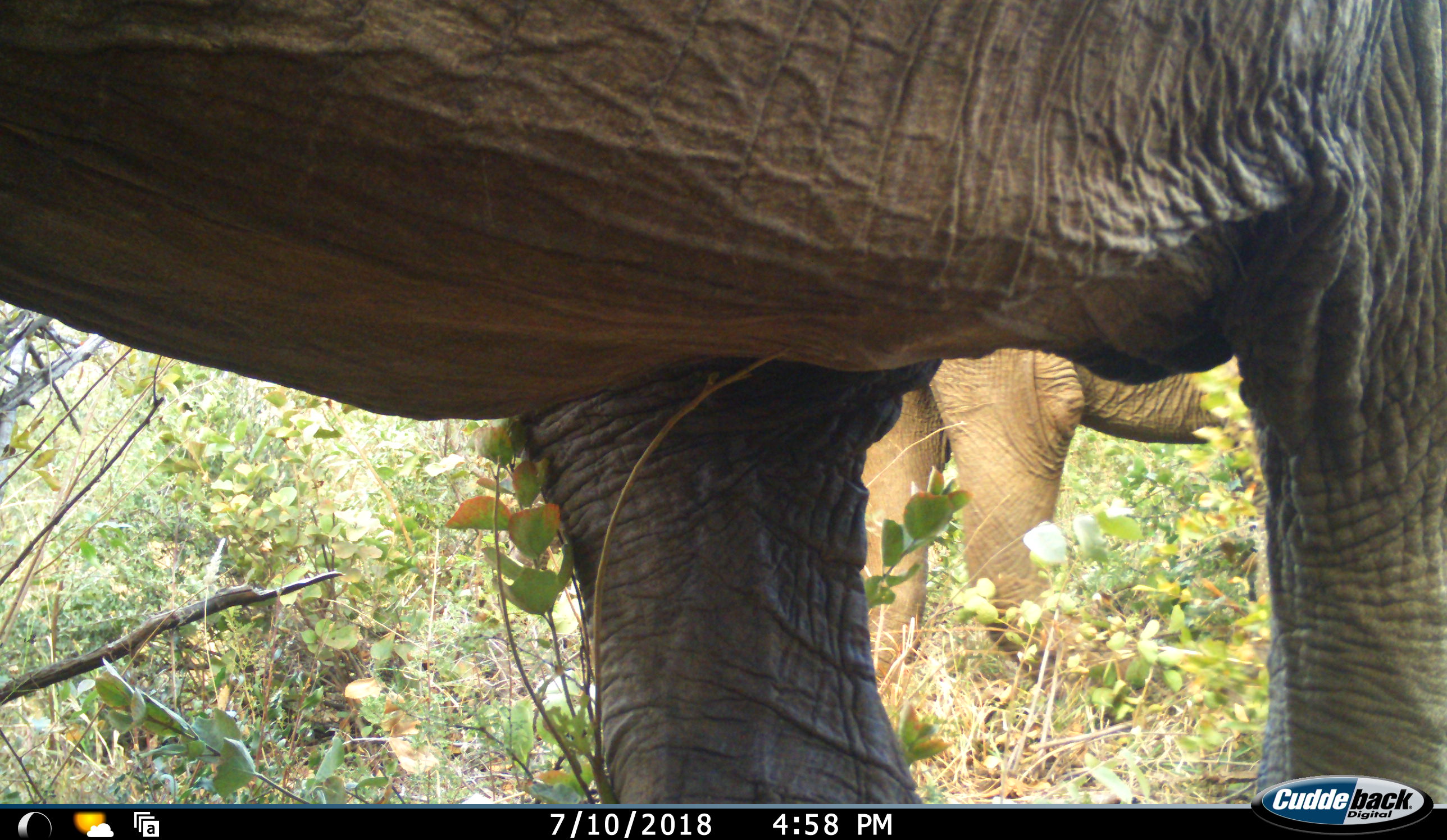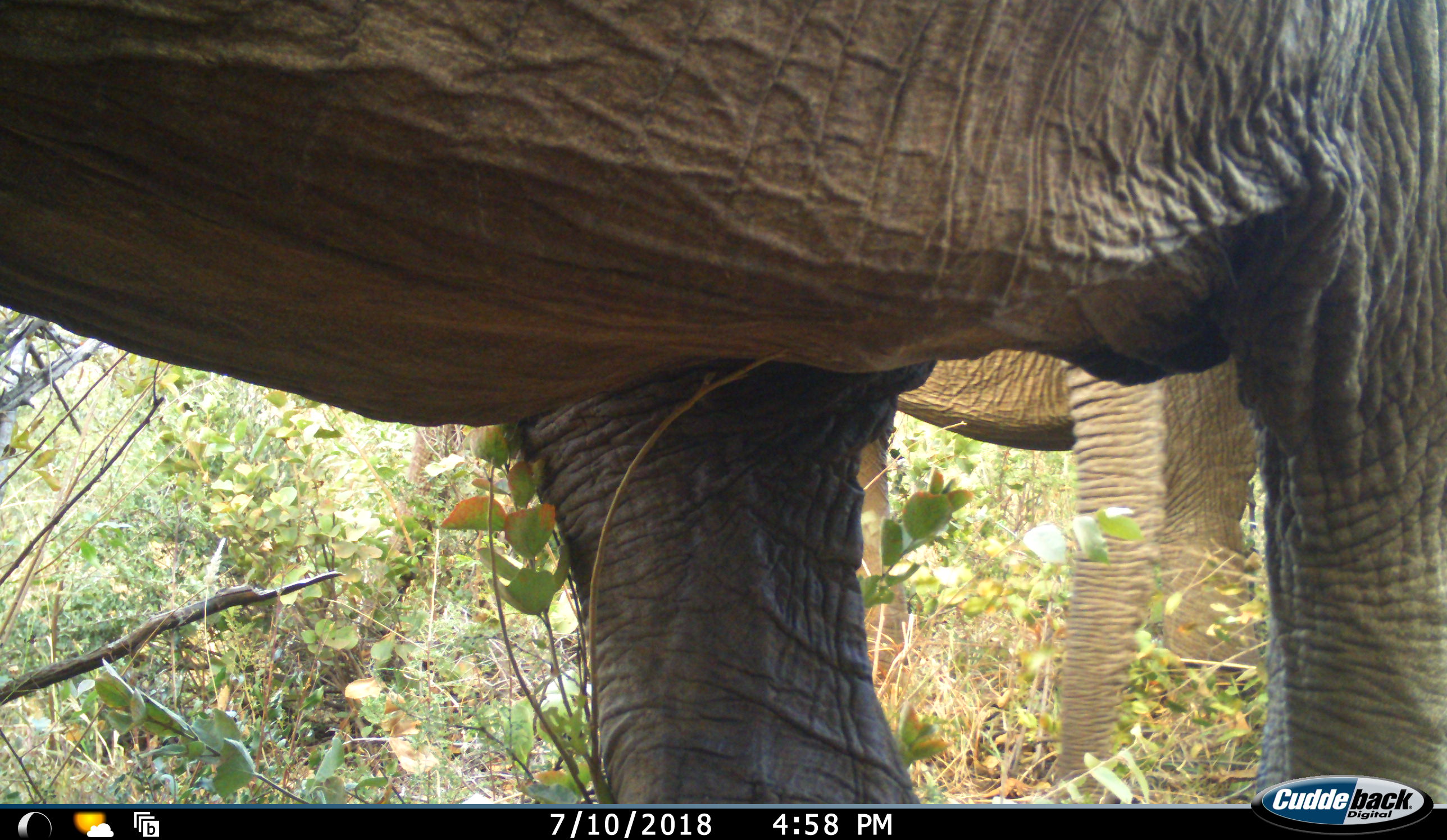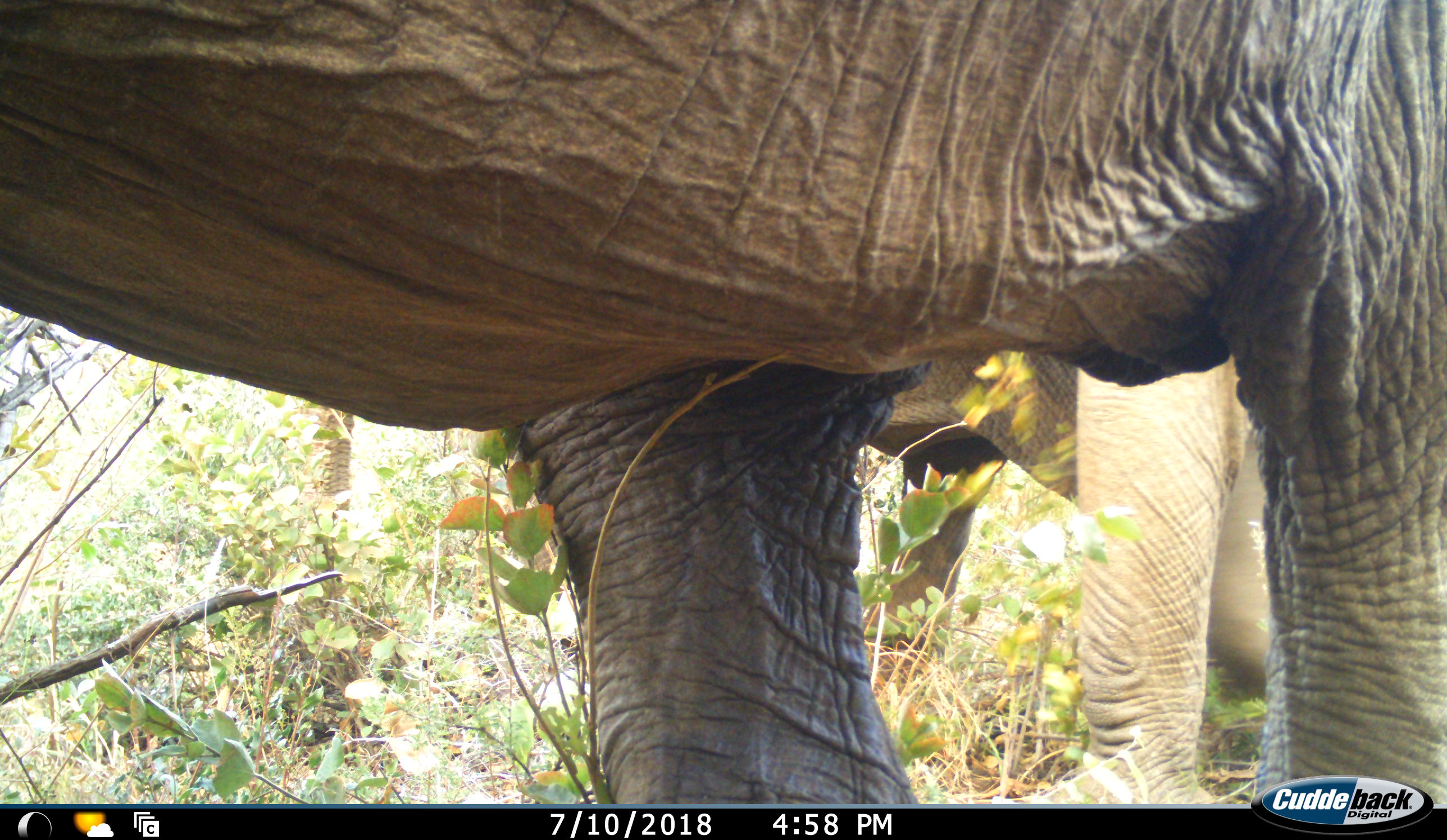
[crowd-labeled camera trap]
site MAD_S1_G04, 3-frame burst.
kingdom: Animalia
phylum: Chordata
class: Mammalia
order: Proboscidea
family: Elephantidae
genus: Loxodonta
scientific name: Loxodonta africana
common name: african bush elephant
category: elephant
Elephant (african bush elephant) (Loxodonta africana), count 2. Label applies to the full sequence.